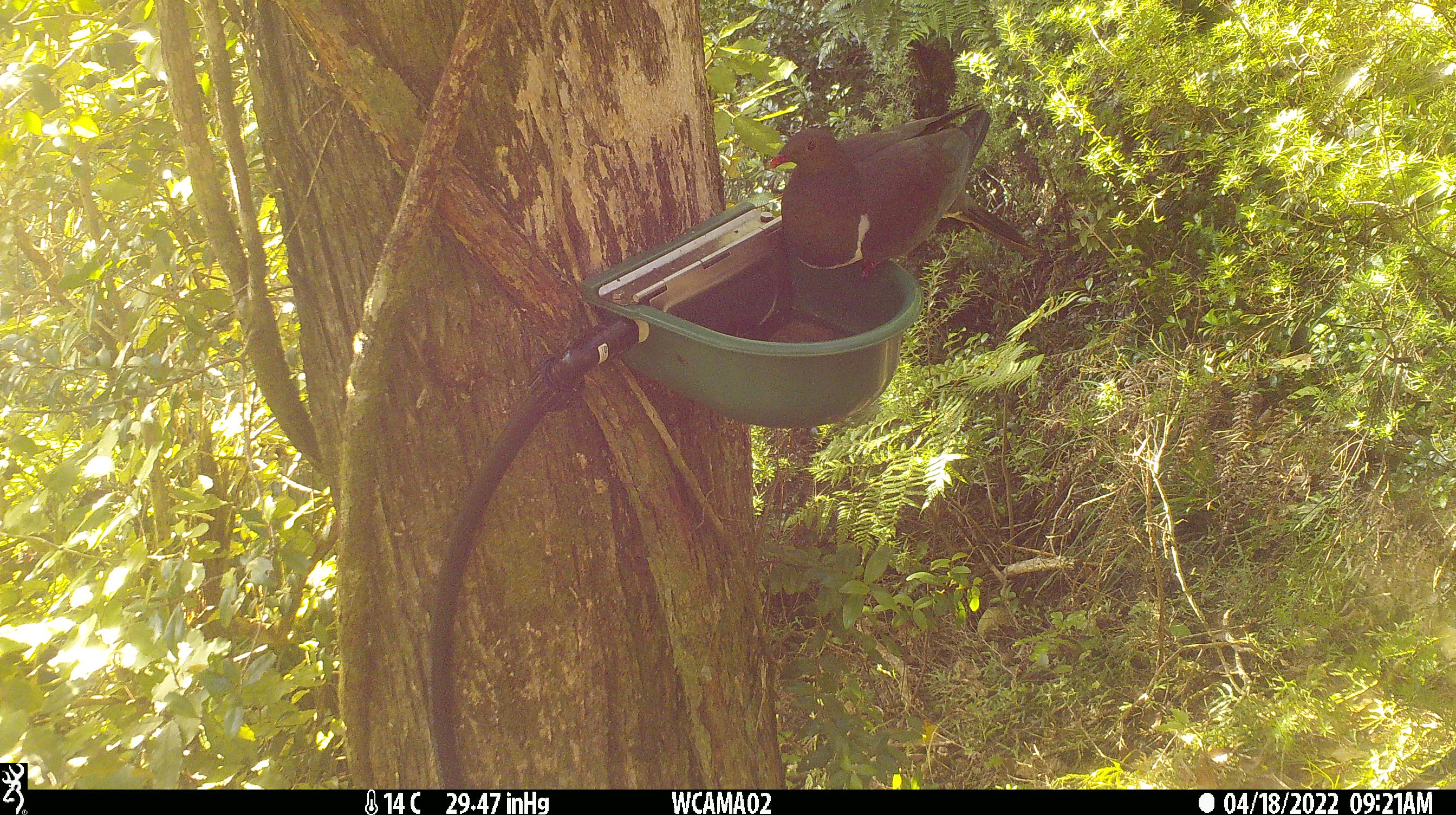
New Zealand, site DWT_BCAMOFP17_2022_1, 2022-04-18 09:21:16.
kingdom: Animalia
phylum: Chordata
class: Aves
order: Columbiformes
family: Columbidae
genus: Hemiphaga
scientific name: Hemiphaga novaeseelandiae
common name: new zealand pigeon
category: kereru